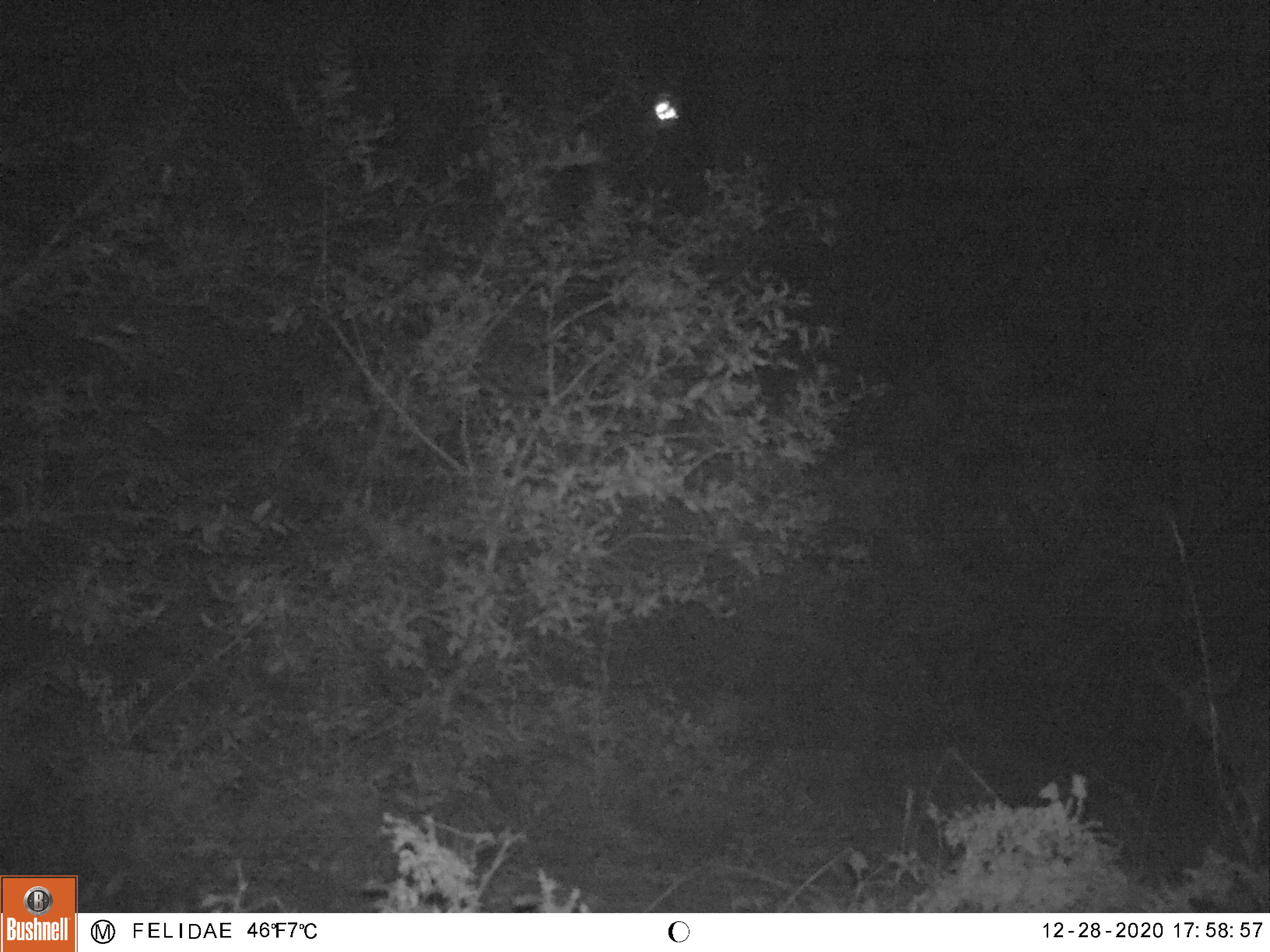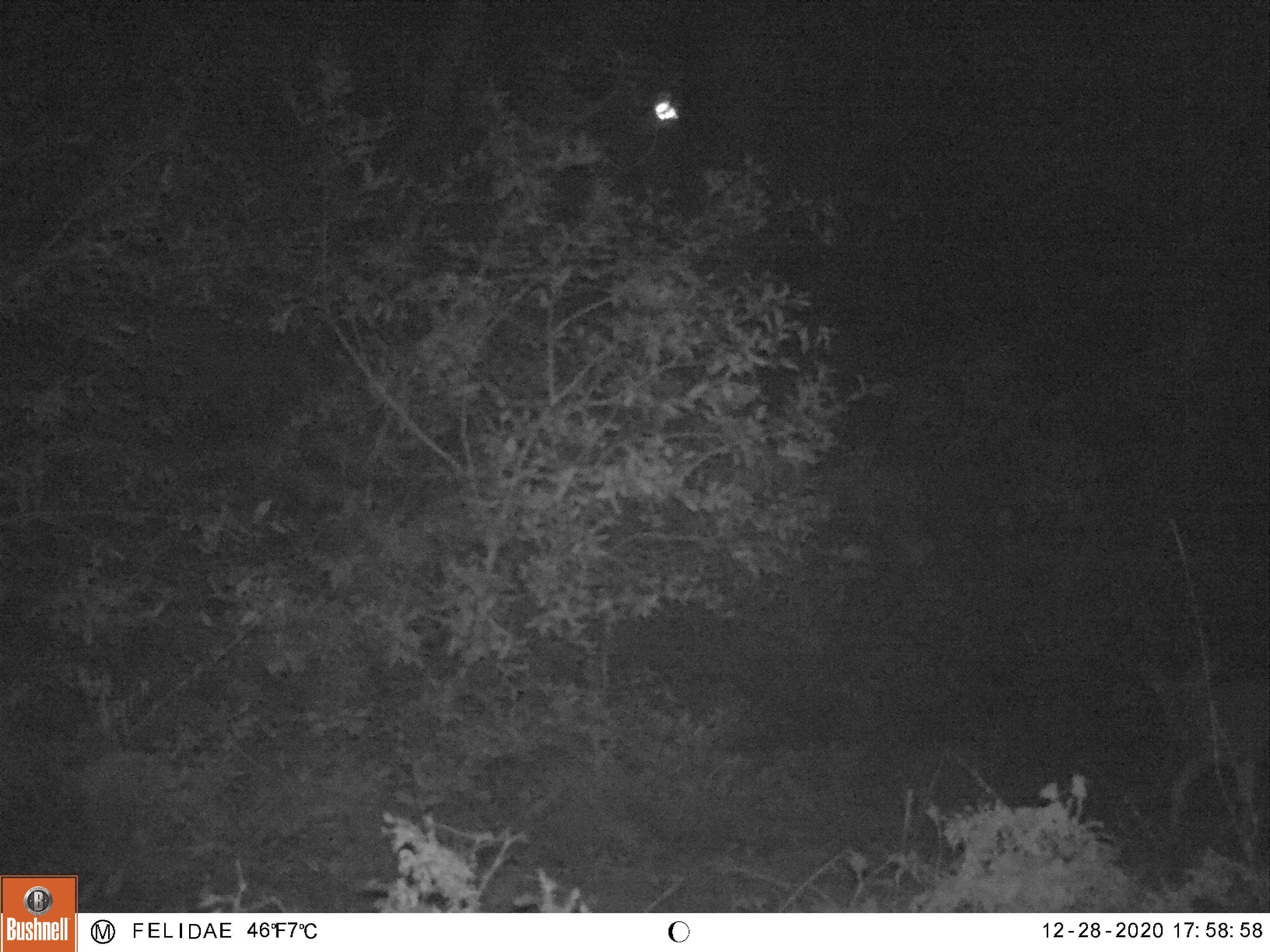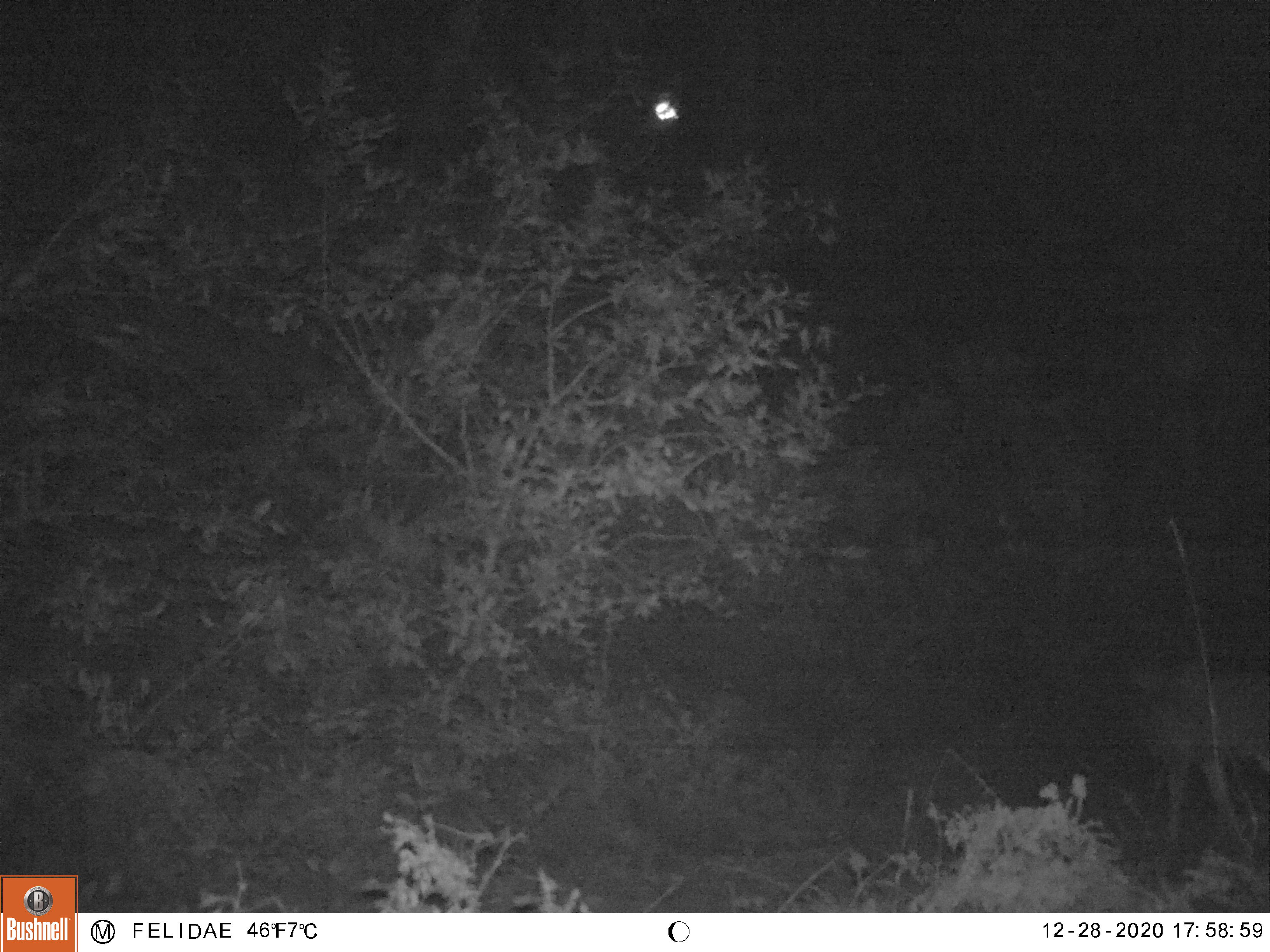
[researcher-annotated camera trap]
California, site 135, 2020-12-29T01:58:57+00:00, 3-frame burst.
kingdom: Animalia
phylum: Chordata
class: Mammalia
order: Artiodactyla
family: Cervidae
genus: Odocoileus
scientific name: Odocoileus hemionus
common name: mule deer